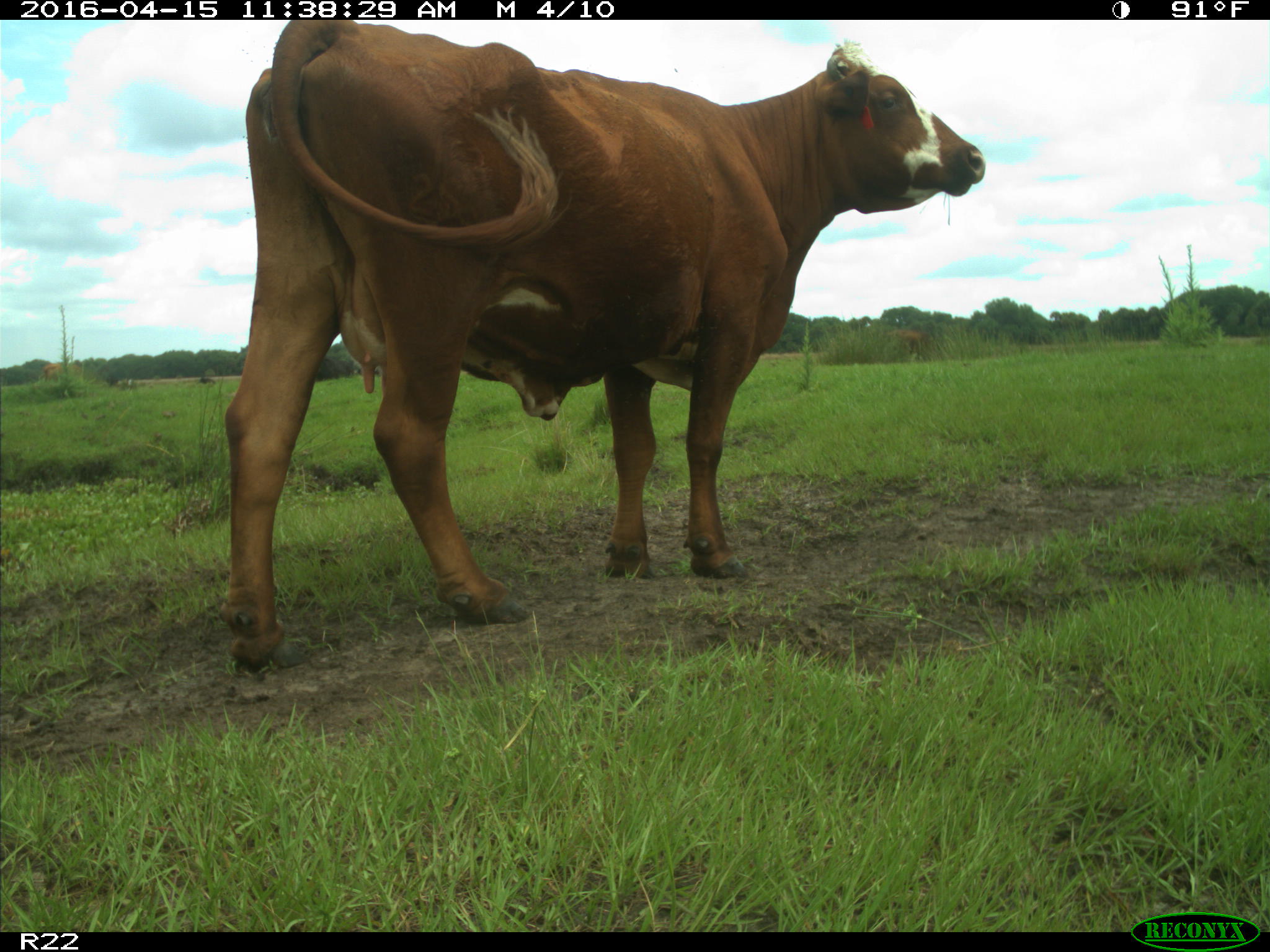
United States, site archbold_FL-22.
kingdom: Animalia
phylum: Chordata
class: Mammalia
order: Artiodactyla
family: Bovidae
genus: Bos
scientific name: Bos taurus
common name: domestic cow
Bos taurus (domestic cow).